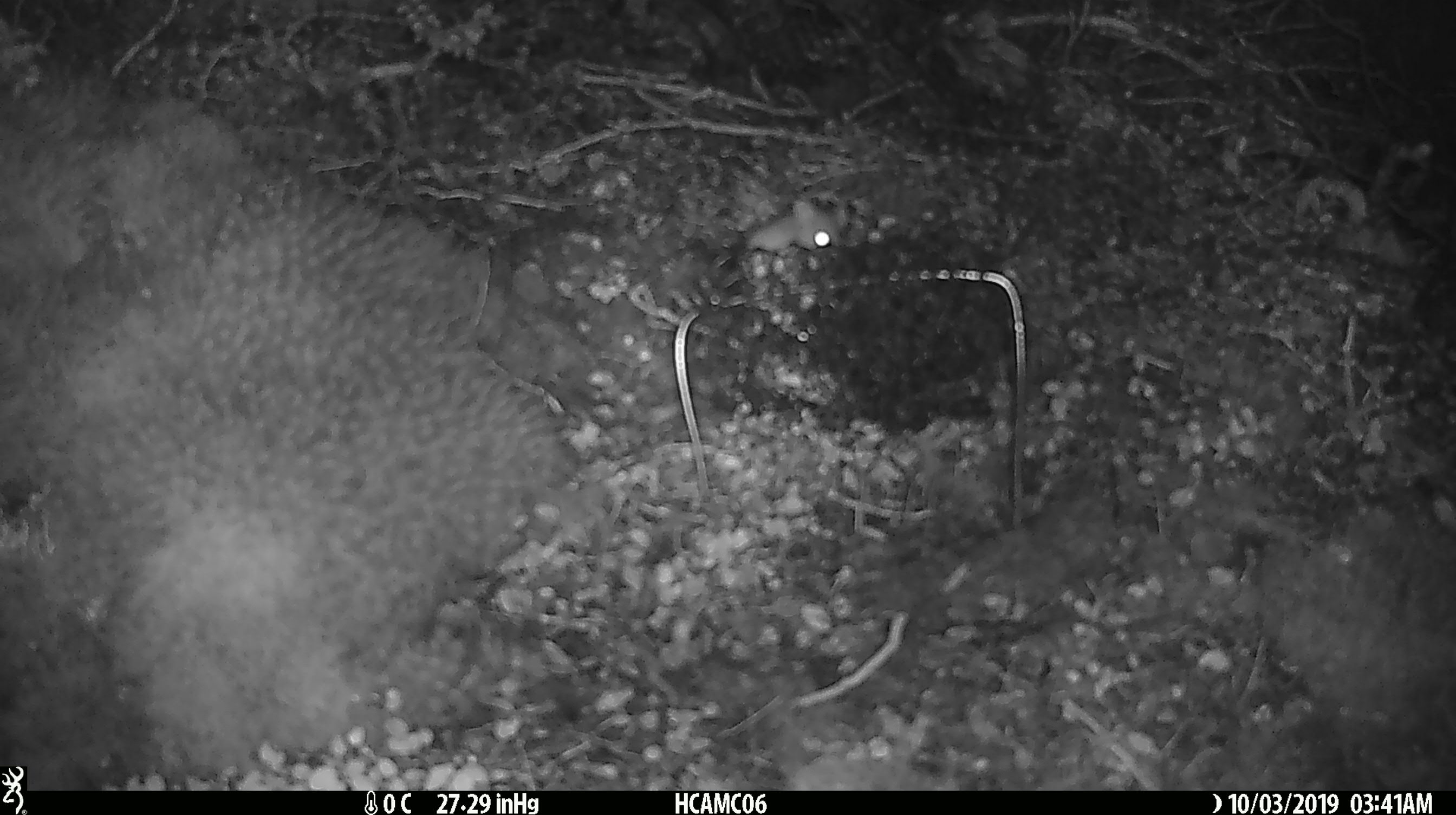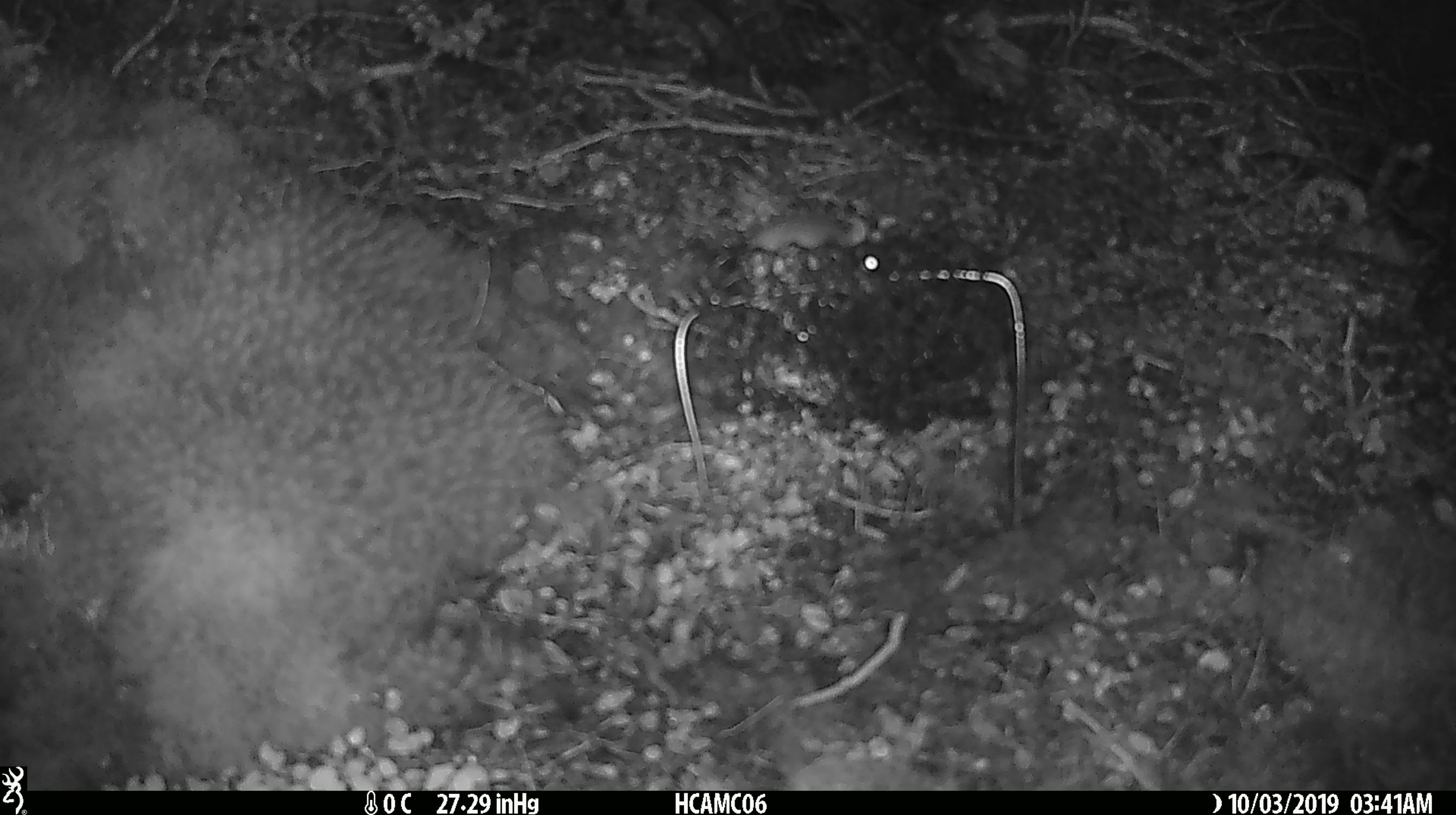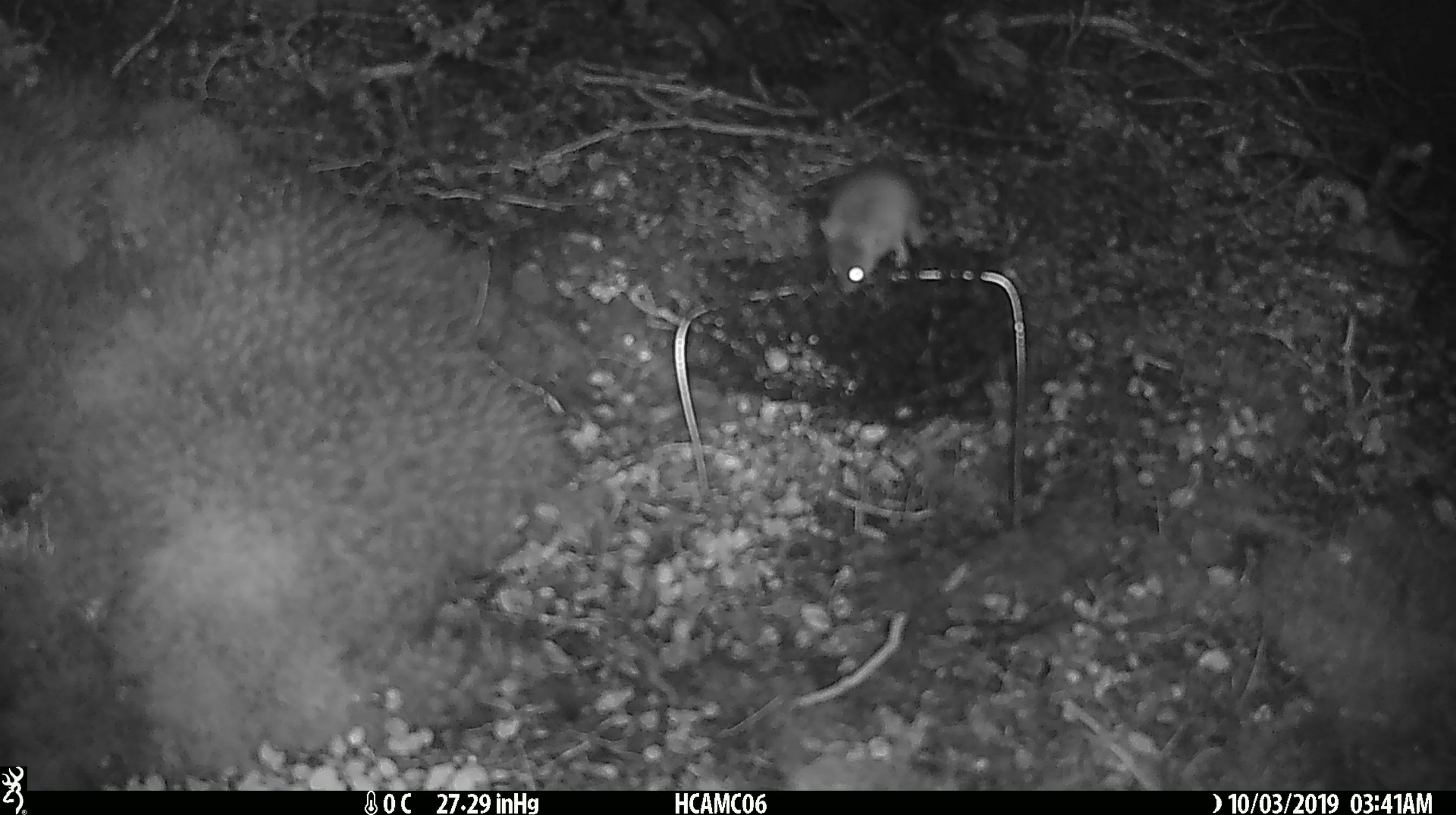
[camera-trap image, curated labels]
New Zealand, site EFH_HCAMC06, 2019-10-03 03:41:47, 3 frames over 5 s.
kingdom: Animalia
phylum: Chordata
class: Mammalia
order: Rodentia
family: Muridae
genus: Mus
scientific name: Mus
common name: mouse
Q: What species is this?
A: Mouse (Mus).